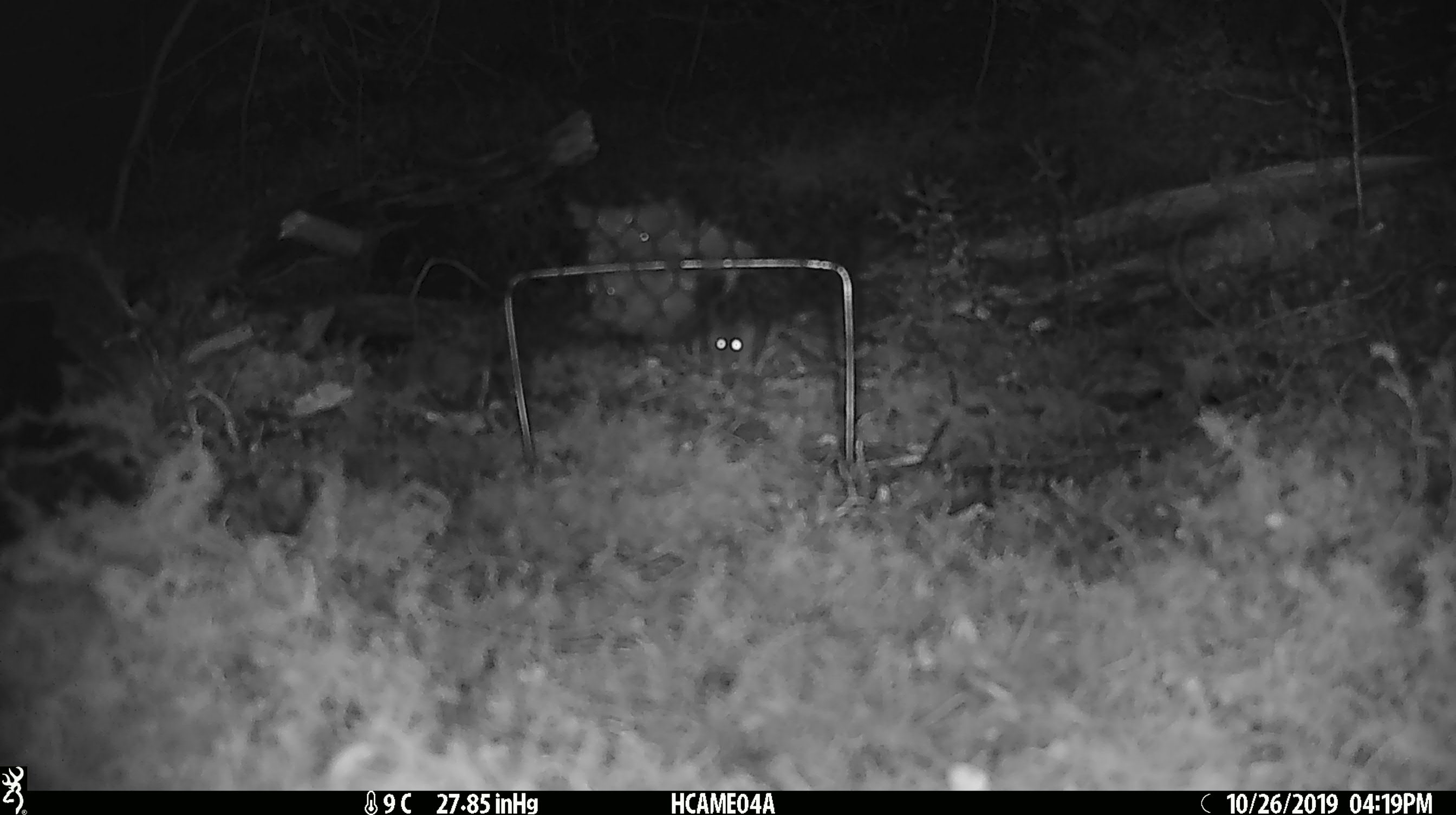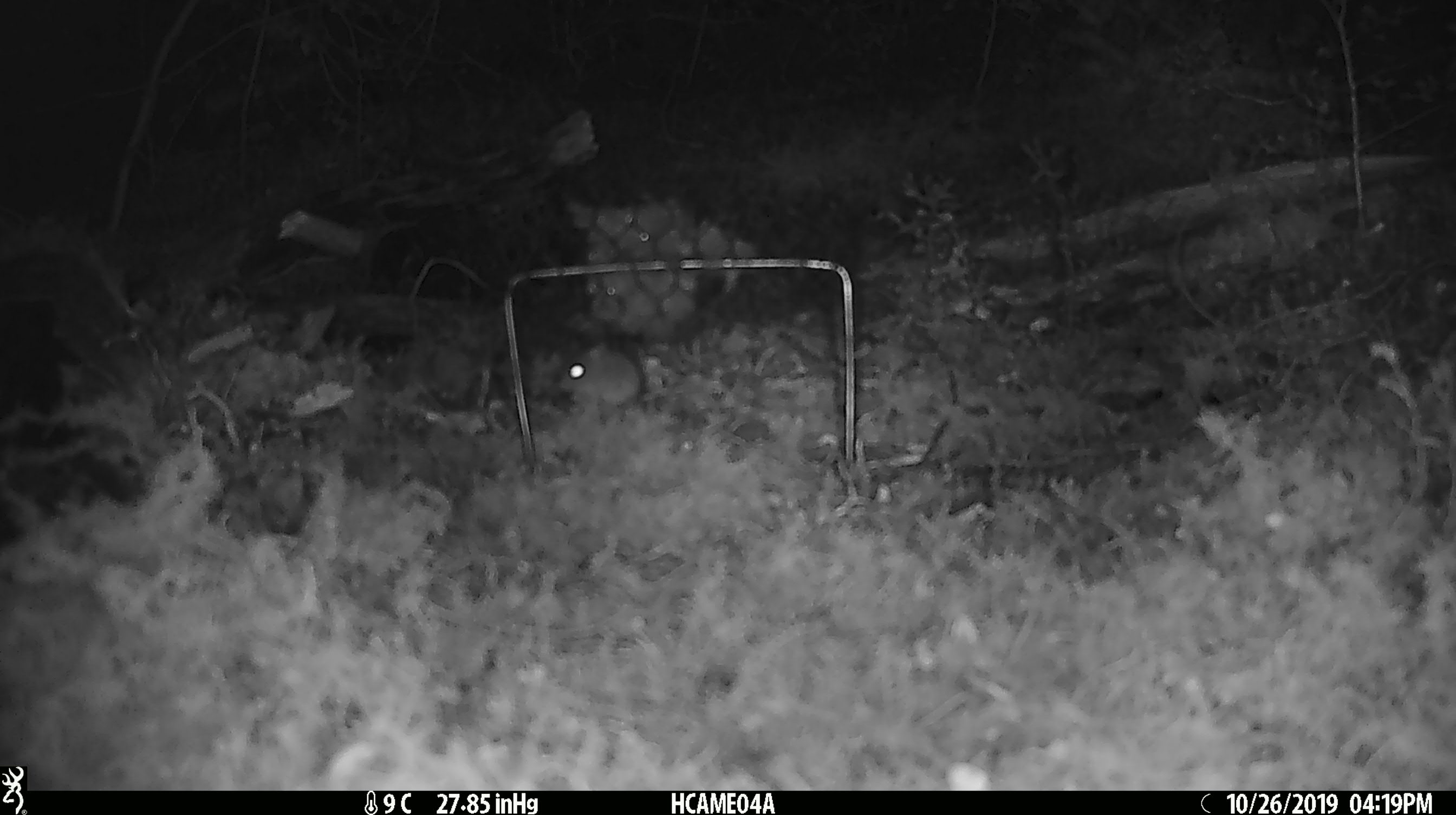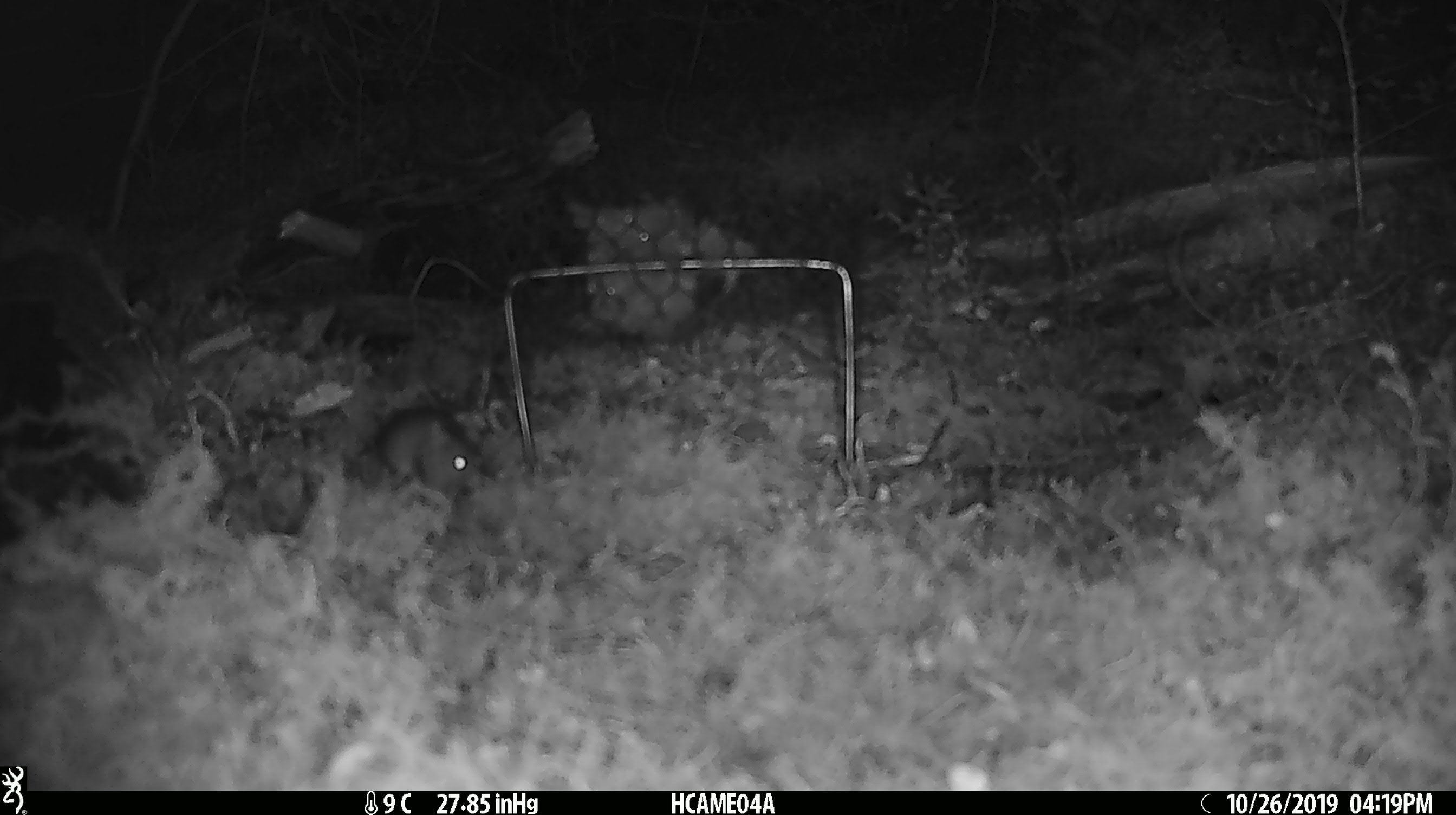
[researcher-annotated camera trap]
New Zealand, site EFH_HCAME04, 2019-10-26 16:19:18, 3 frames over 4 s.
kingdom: Animalia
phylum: Chordata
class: Mammalia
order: Rodentia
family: Muridae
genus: Mus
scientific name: Mus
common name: mouse